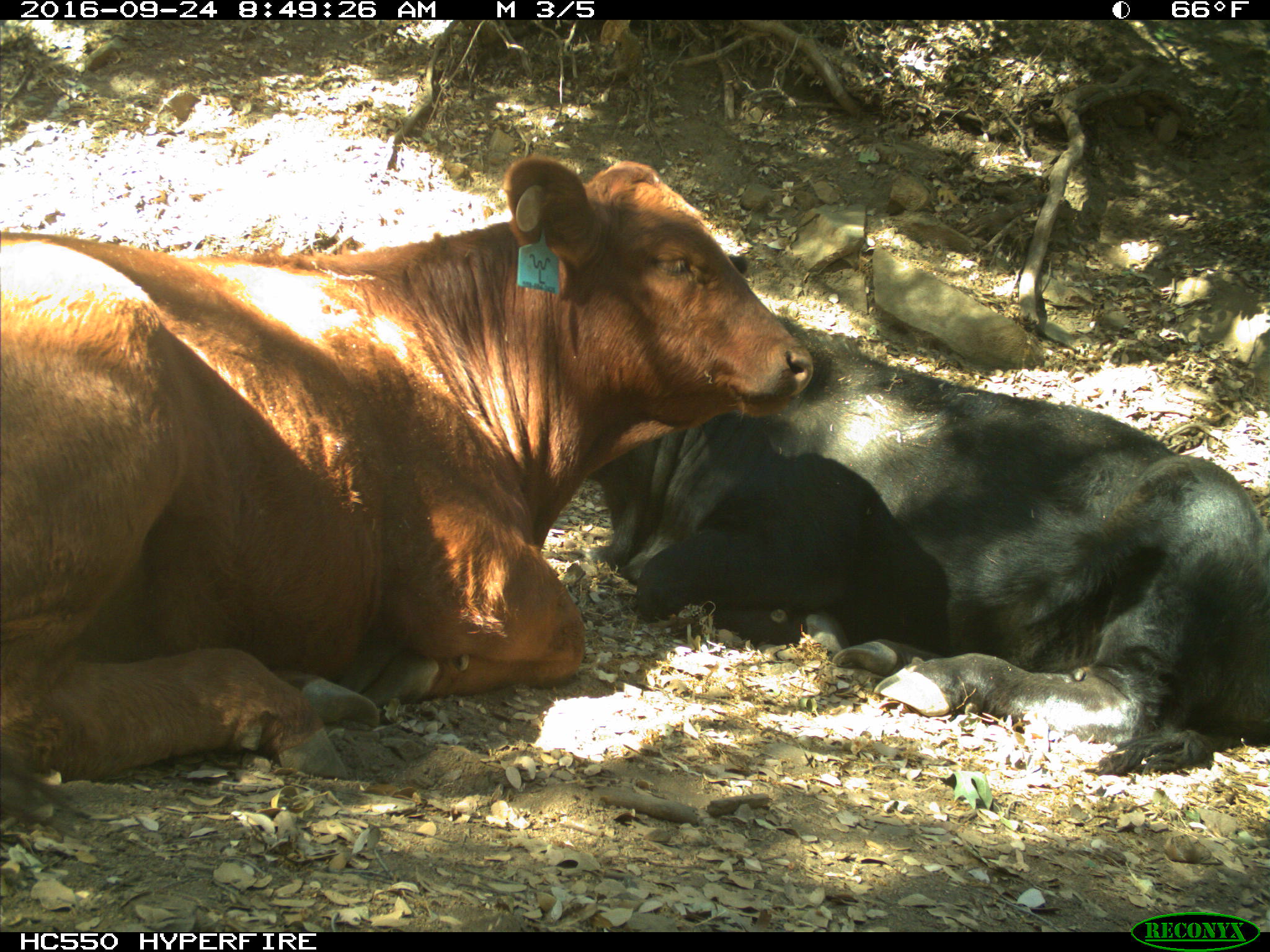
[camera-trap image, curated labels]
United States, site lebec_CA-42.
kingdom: Animalia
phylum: Chordata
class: Mammalia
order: Artiodactyla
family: Bovidae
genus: Bos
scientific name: Bos taurus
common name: domestic cow